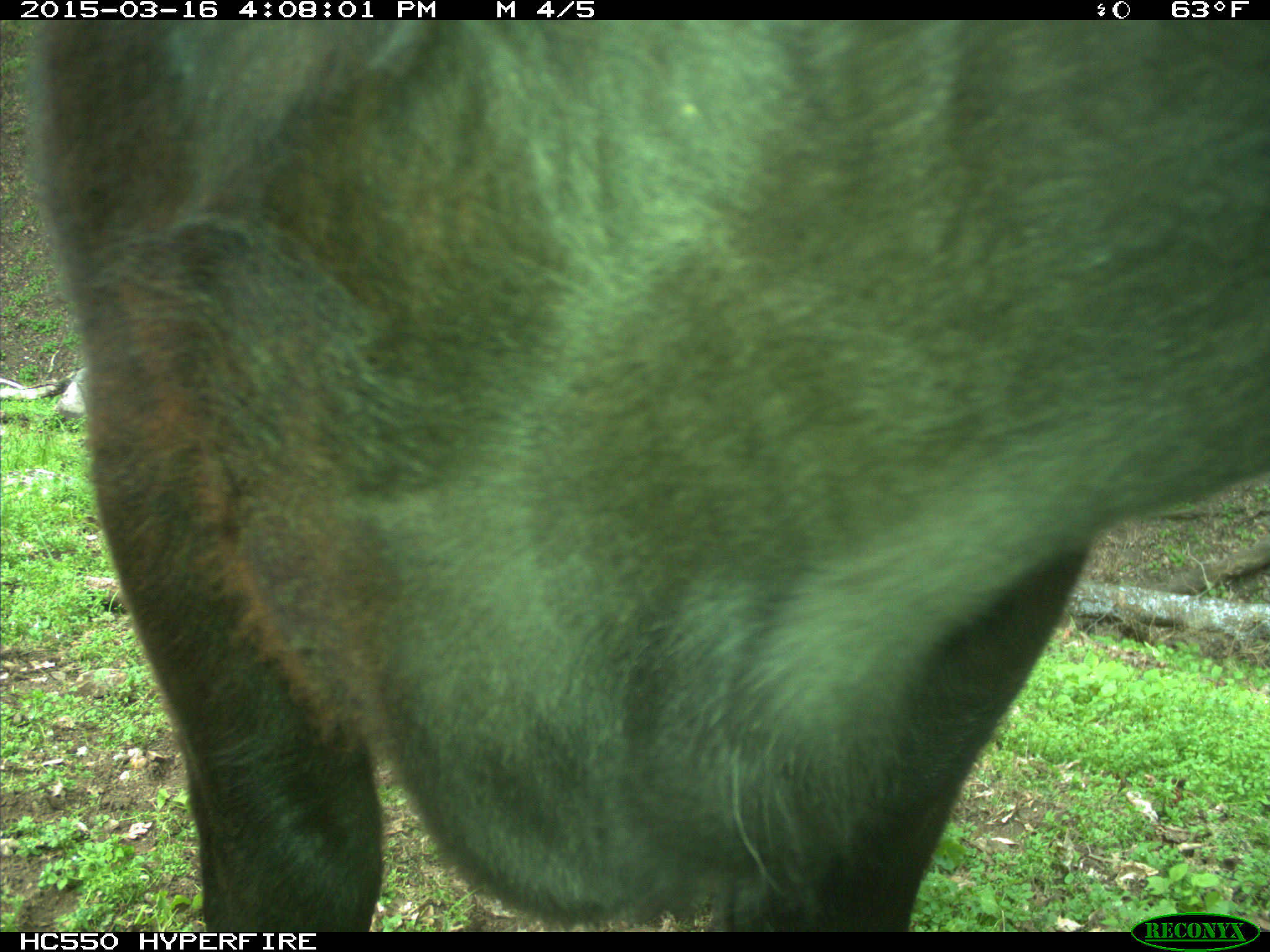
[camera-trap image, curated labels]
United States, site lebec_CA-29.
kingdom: Animalia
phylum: Chordata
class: Mammalia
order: Artiodactyla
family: Bovidae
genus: Bos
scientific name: Bos taurus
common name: domestic cow